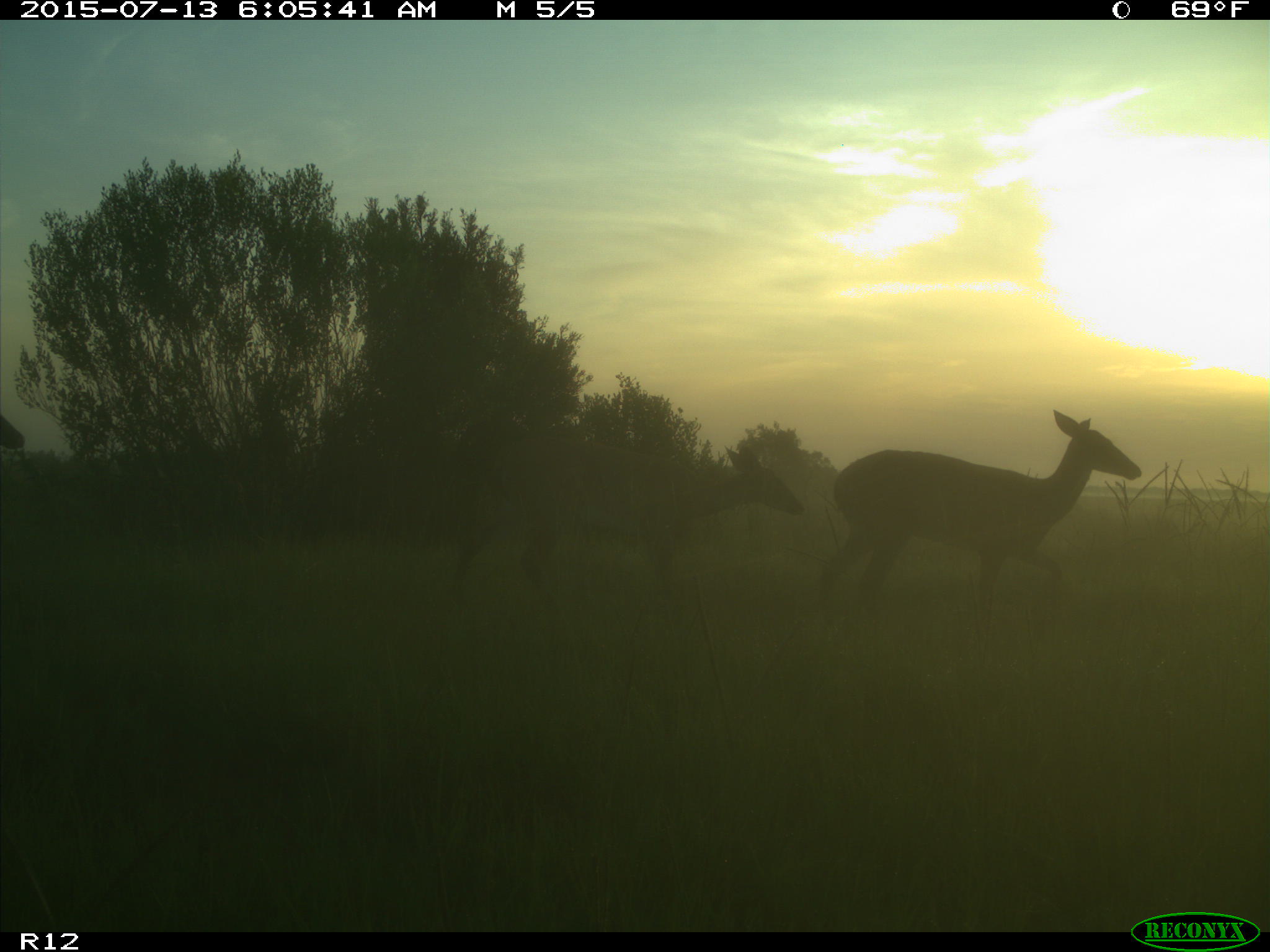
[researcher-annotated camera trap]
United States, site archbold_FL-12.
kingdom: Animalia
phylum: Chordata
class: Mammalia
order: Artiodactyla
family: Cervidae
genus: Odocoileus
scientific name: Odocoileus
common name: deer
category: unidentified deer